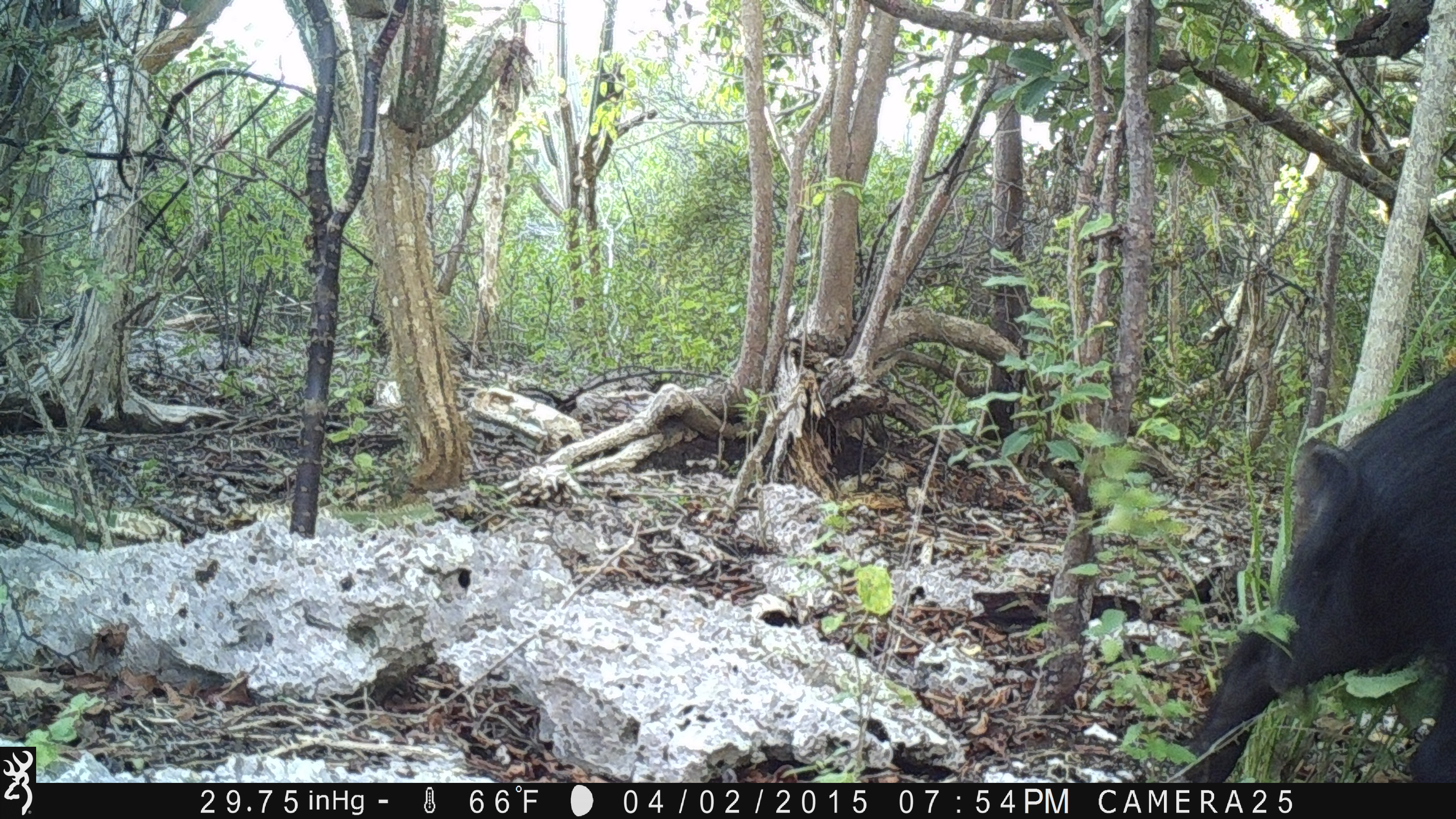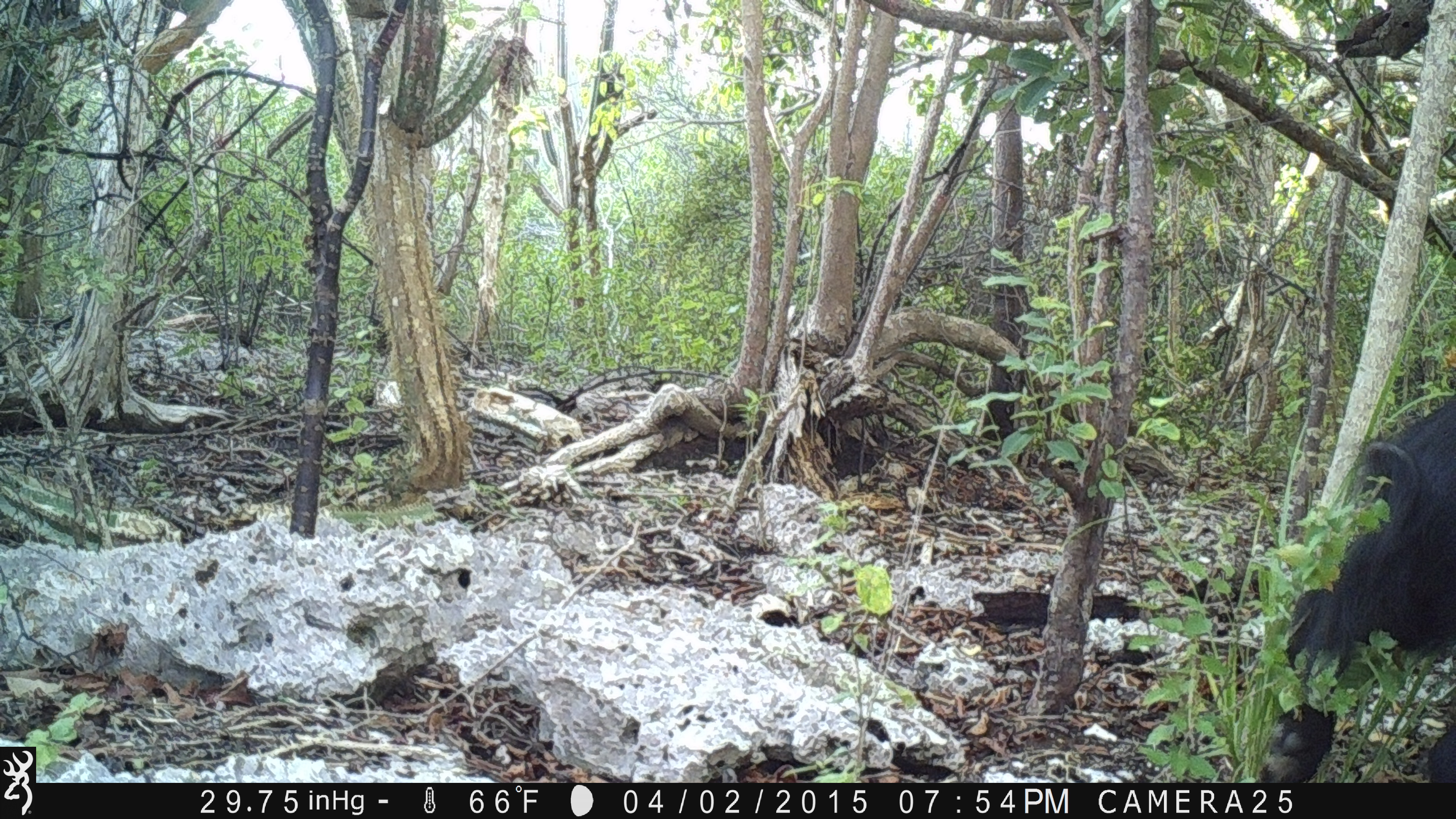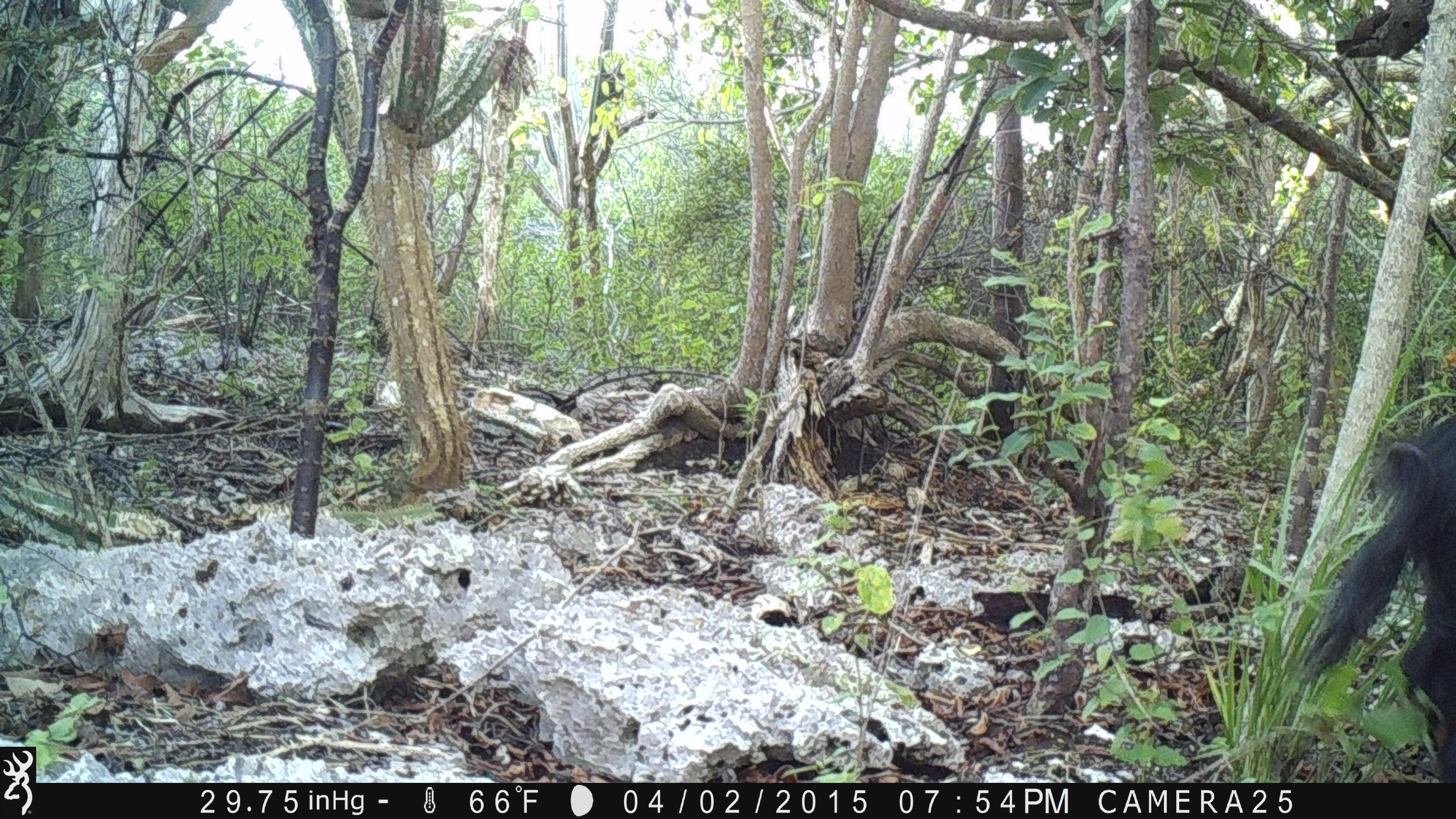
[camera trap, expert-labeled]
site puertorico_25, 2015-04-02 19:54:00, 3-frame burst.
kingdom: Animalia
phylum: Chordata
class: Mammalia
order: Artiodactyla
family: Suidae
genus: Sus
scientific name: Sus scrofa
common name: pig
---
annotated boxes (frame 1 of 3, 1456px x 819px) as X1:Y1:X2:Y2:
pig: 1173:352:1454:786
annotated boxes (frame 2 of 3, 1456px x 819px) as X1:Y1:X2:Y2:
pig: 1255:370:1455:781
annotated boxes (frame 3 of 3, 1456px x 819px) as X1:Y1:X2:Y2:
pig: 1285:400:1454:784